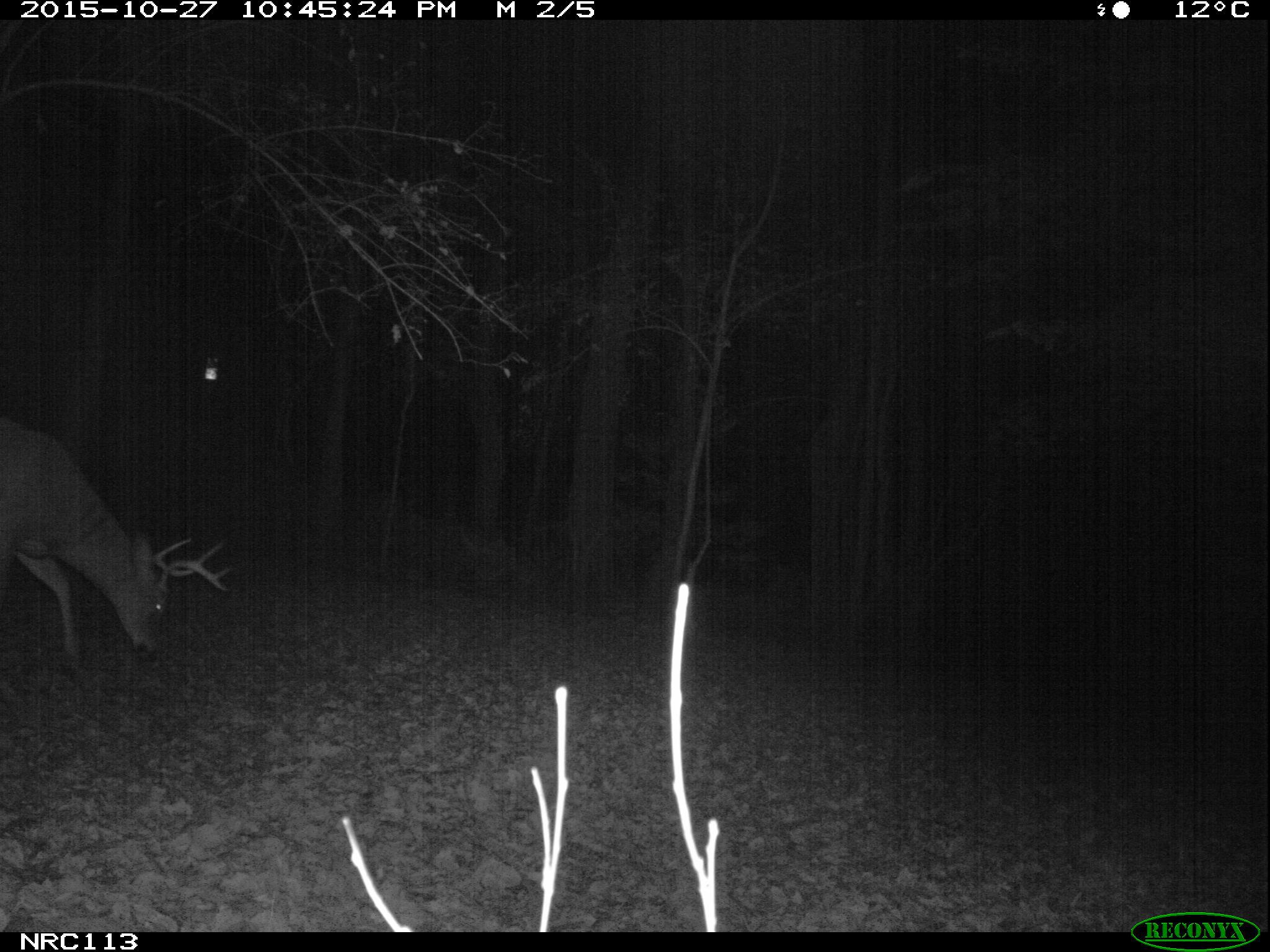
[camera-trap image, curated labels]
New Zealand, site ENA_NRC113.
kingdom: Animalia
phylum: Chordata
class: Mammalia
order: Artiodactyla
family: Cervidae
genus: Odocoileus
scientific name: Odocoileus virginianus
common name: white-tailed deer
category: white tailed deer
White tailed deer (white-tailed deer) (Odocoileus virginianus).